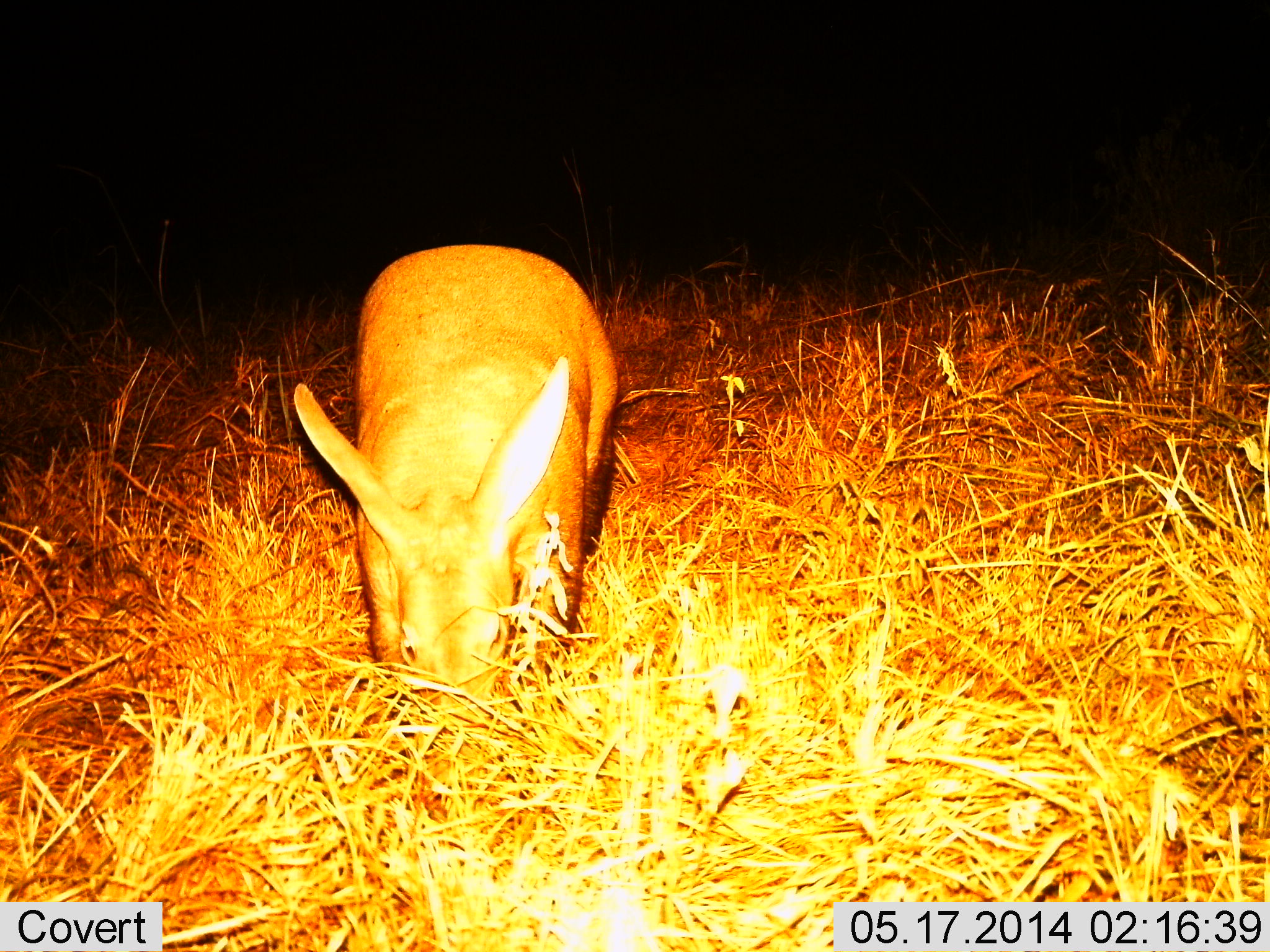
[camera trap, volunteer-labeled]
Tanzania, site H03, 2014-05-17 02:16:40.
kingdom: Animalia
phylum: Chordata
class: Mammalia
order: Tubulidentata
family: Orycteropodidae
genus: Orycteropus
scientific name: Orycteropus afer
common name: aardvark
Aardvark (Orycteropus afer), count 1. Behavior (volunteer vote fractions): standing 40%, resting 0%, moving 10%, interacting 10%. Young present (vote fraction): 0%. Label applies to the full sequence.